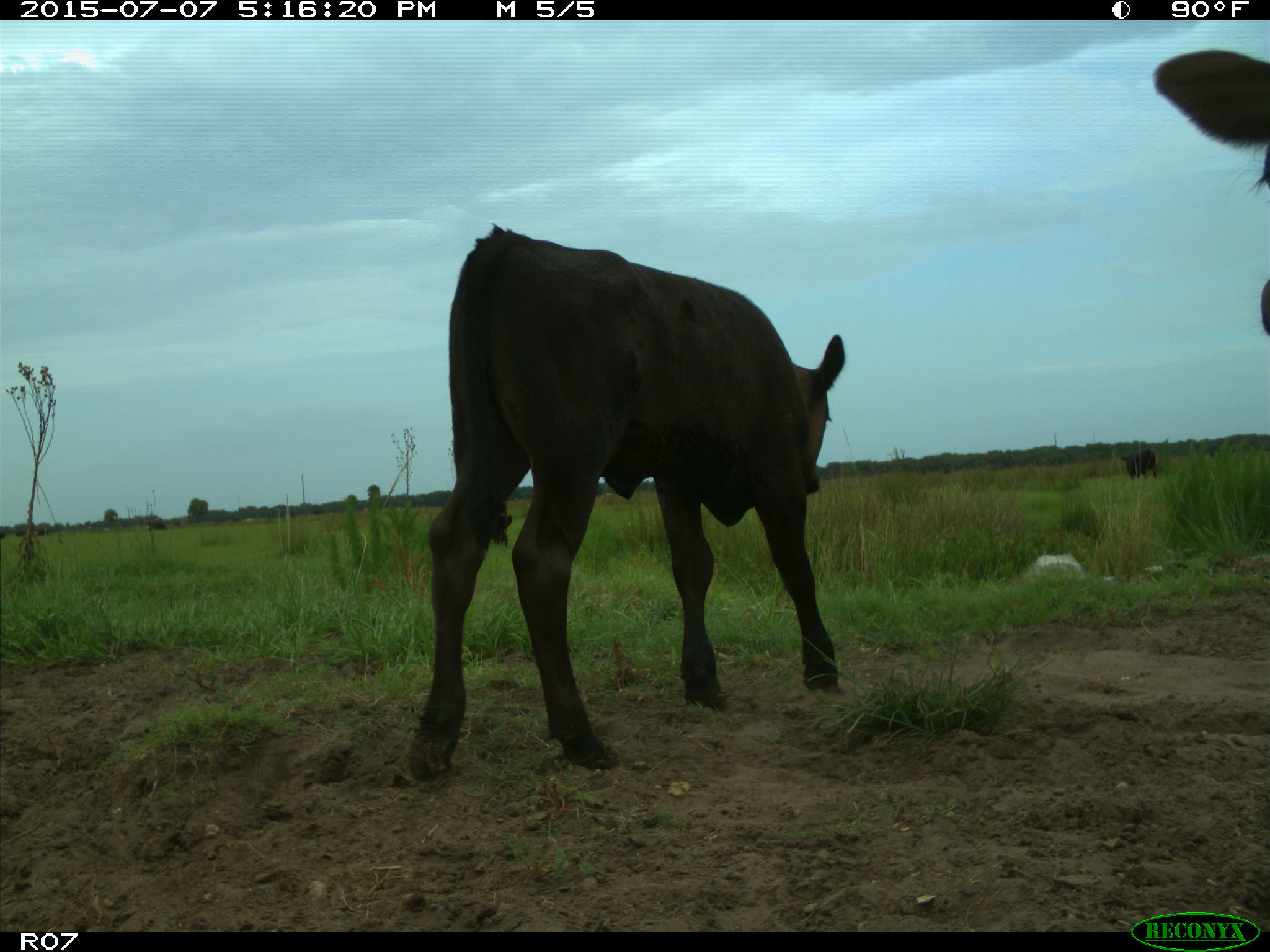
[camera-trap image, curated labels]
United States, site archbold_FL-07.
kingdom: Animalia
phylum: Chordata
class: Mammalia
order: Artiodactyla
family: Bovidae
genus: Bos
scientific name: Bos taurus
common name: domestic cow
Bos taurus (domestic cow).